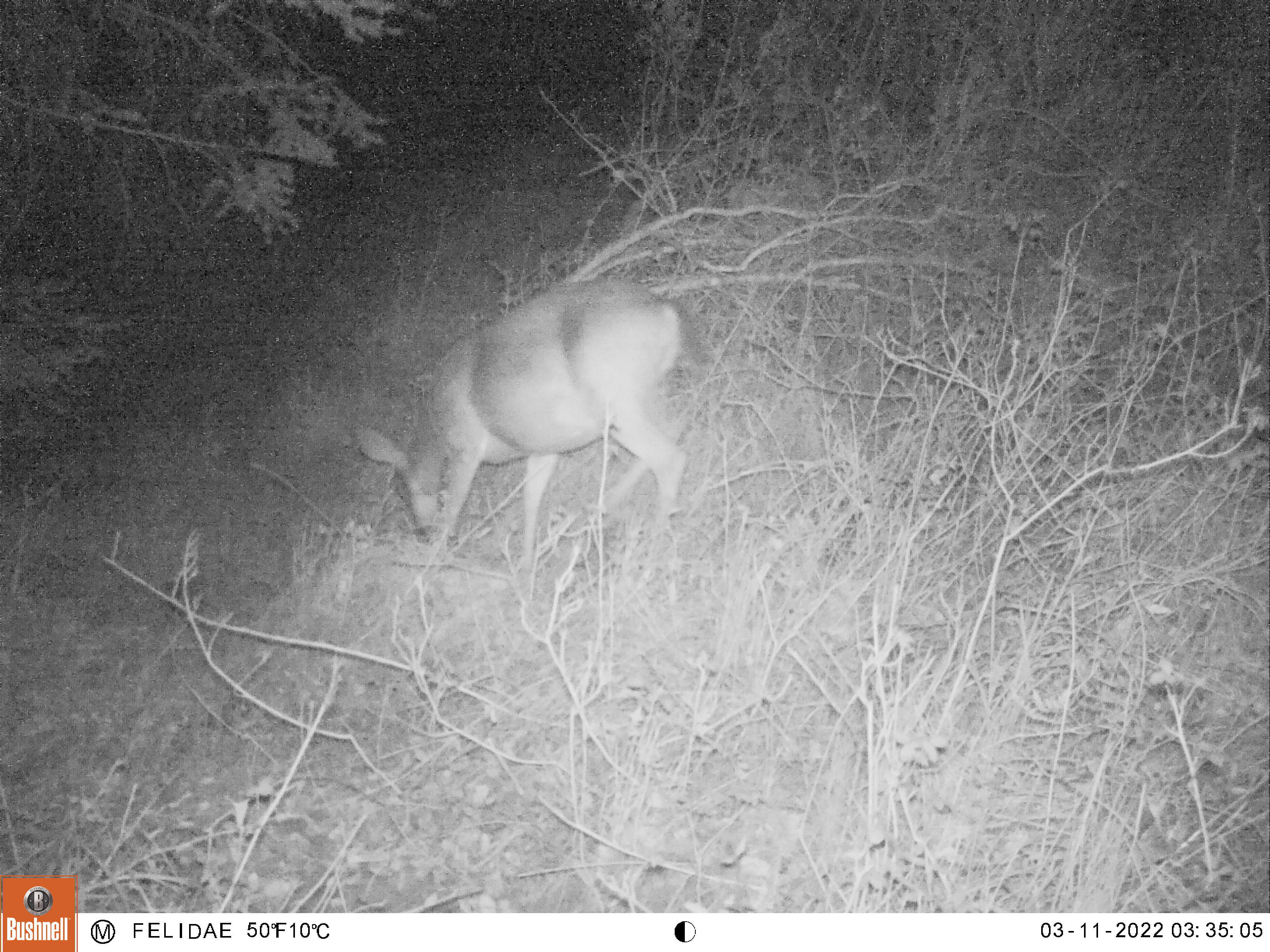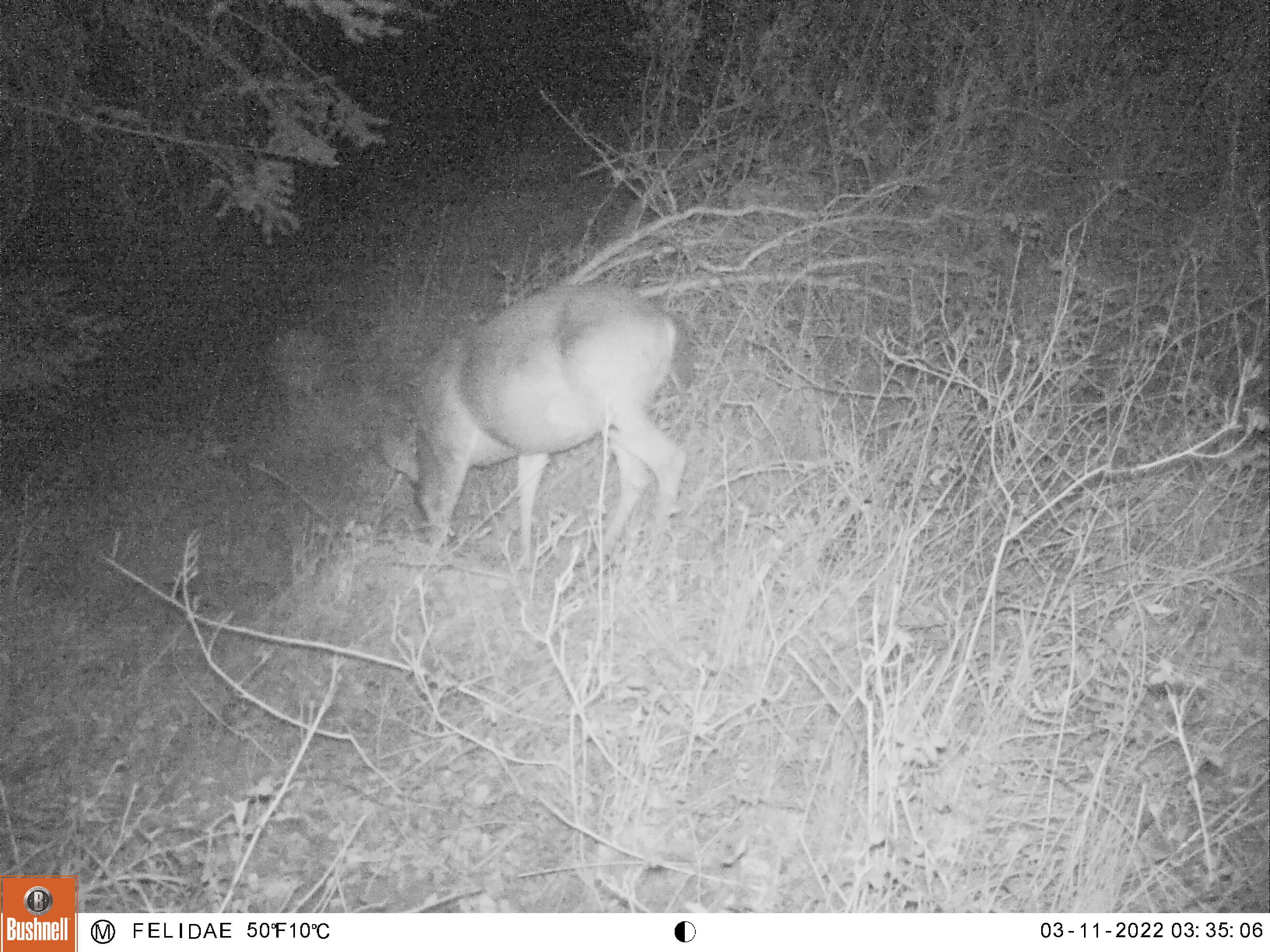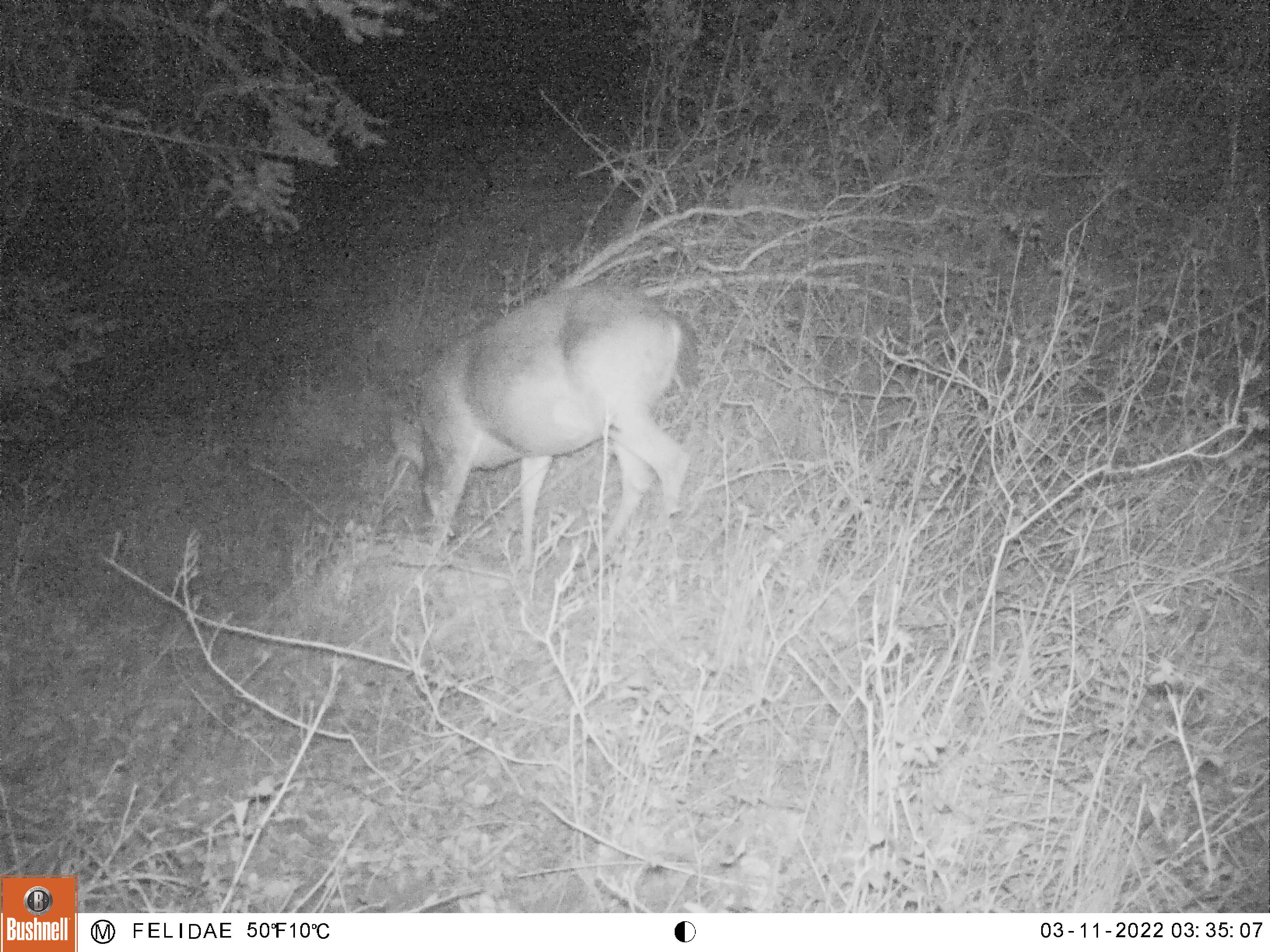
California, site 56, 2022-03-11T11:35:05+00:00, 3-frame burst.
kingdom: Animalia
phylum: Chordata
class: Mammalia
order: Artiodactyla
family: Cervidae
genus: Odocoileus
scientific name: Odocoileus hemionus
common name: mule deer